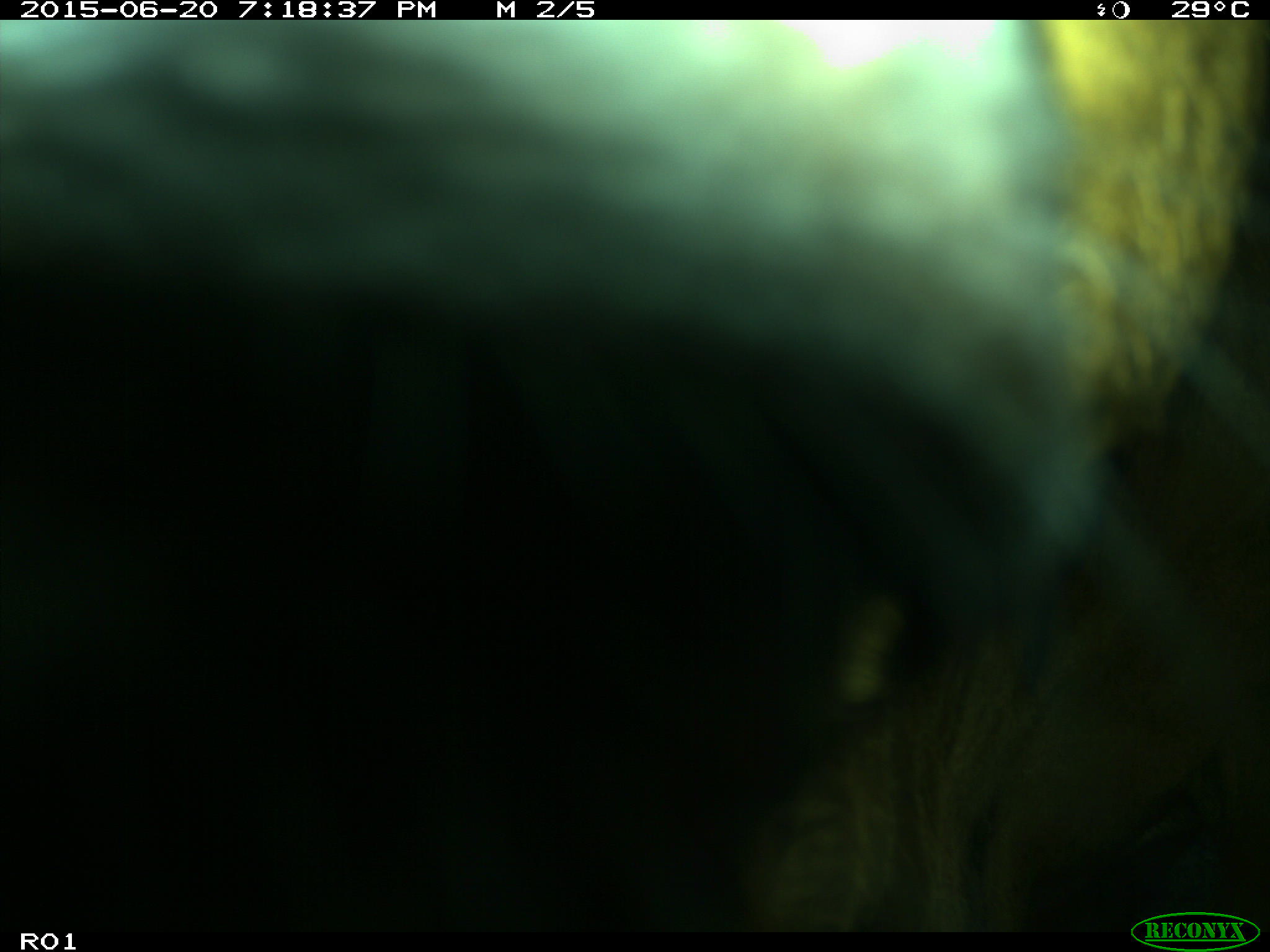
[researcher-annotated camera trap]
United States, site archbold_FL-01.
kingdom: Animalia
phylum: Chordata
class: Mammalia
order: Artiodactyla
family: Bovidae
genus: Bos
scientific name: Bos taurus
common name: domestic cow